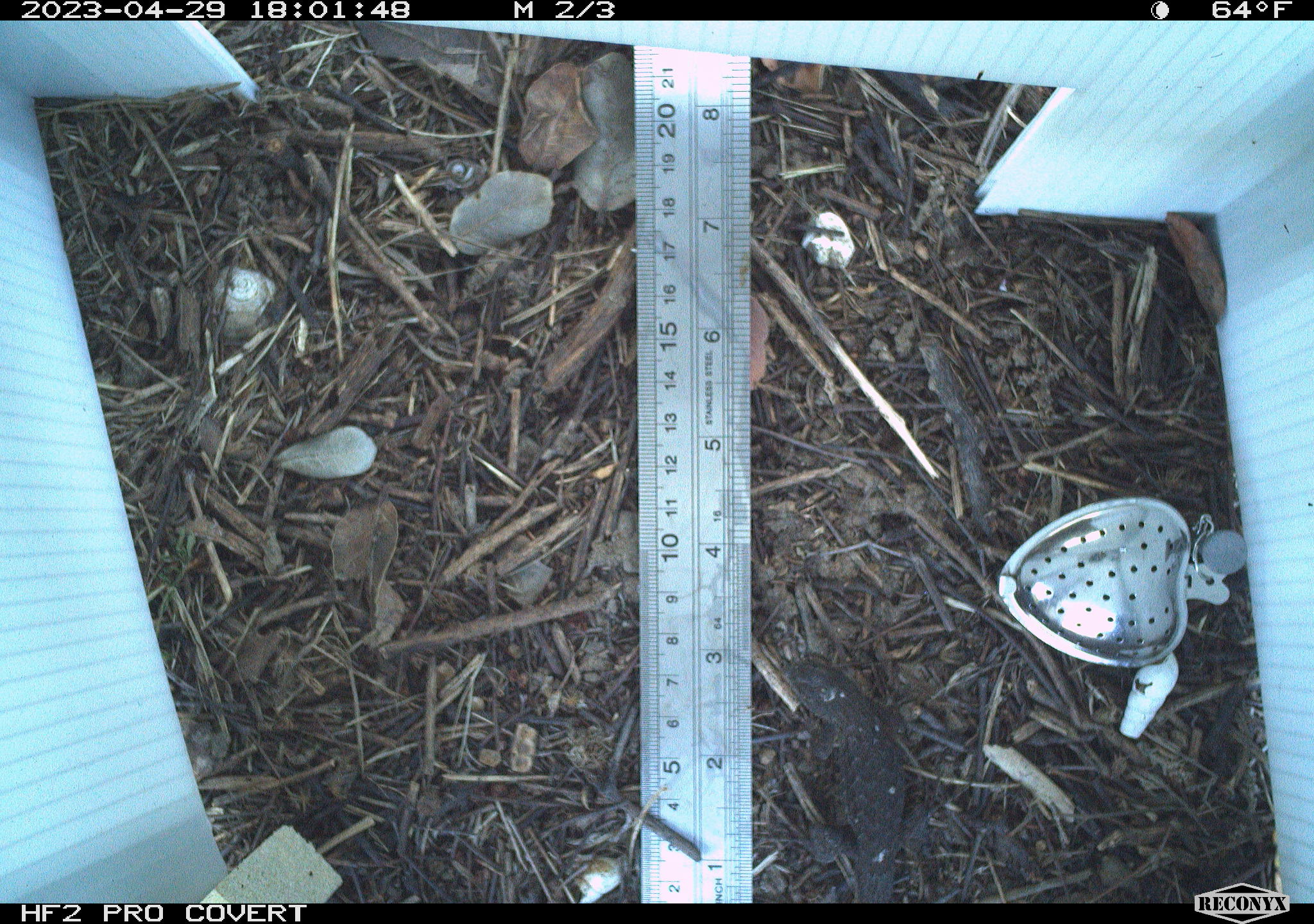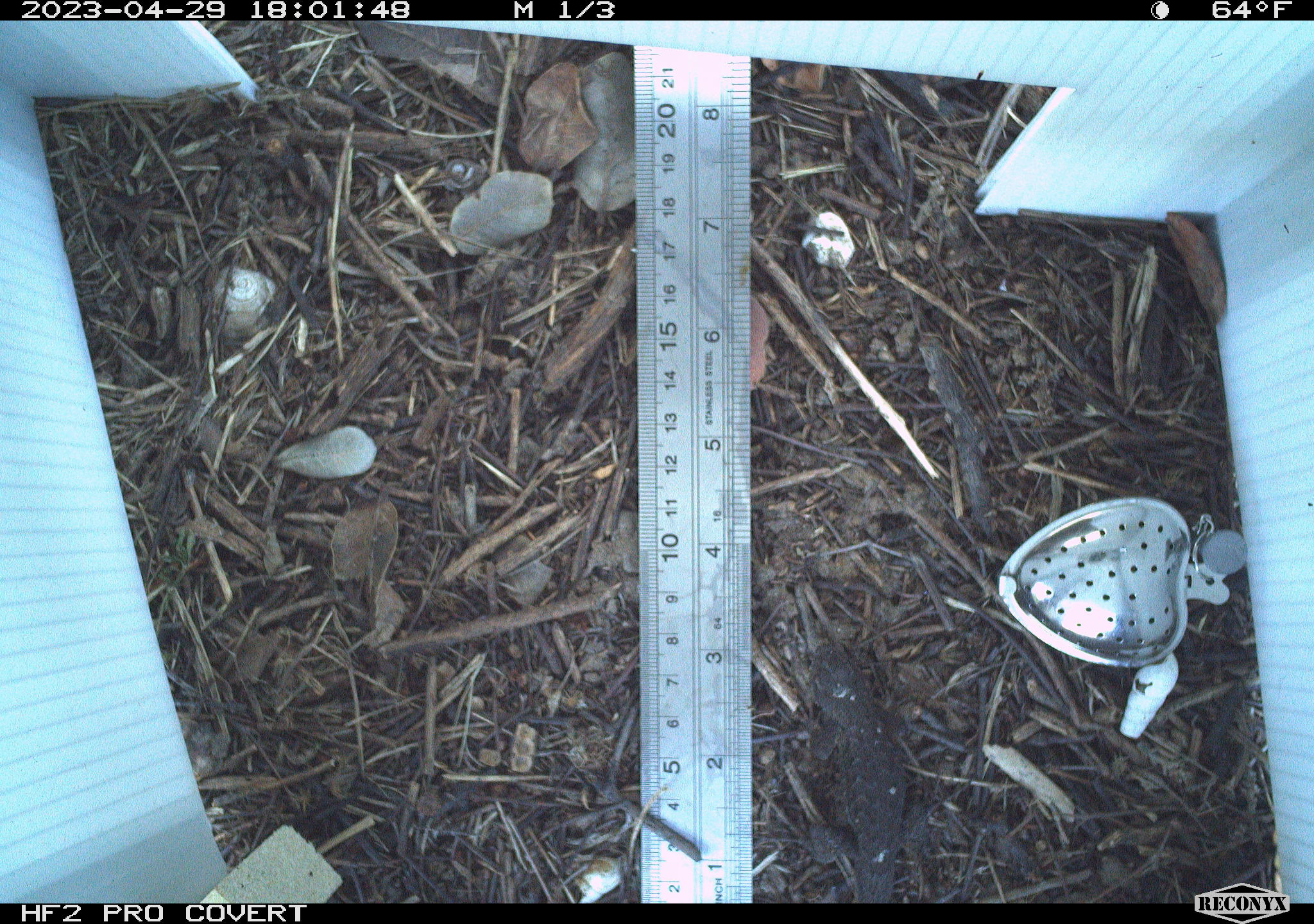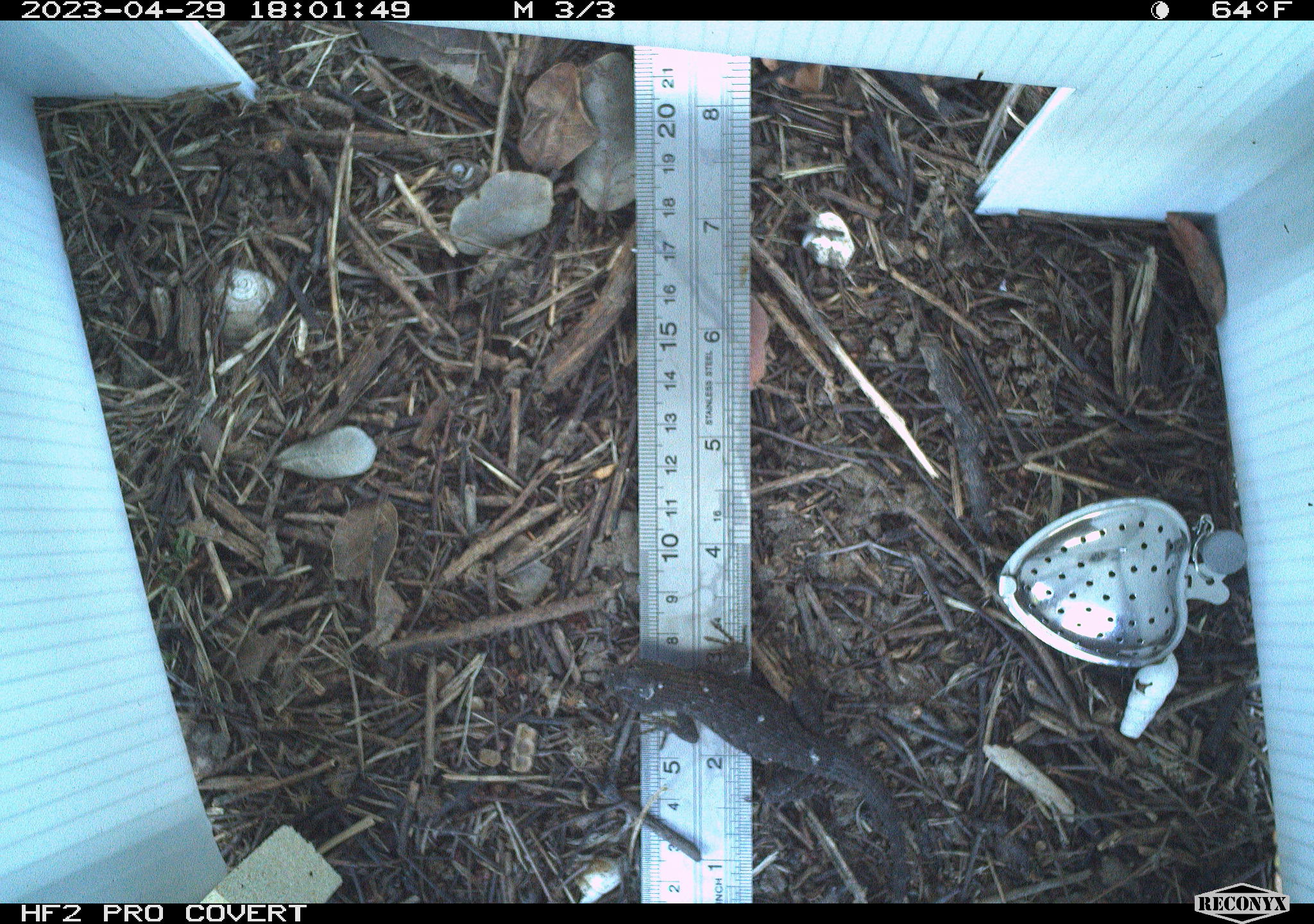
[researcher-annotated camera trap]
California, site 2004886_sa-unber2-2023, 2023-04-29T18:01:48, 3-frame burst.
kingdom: Animalia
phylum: Chordata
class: Reptilia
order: Squamata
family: Phrynosomatidae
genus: Sceloporus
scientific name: Sceloporus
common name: spiny lizards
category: sceloporus species